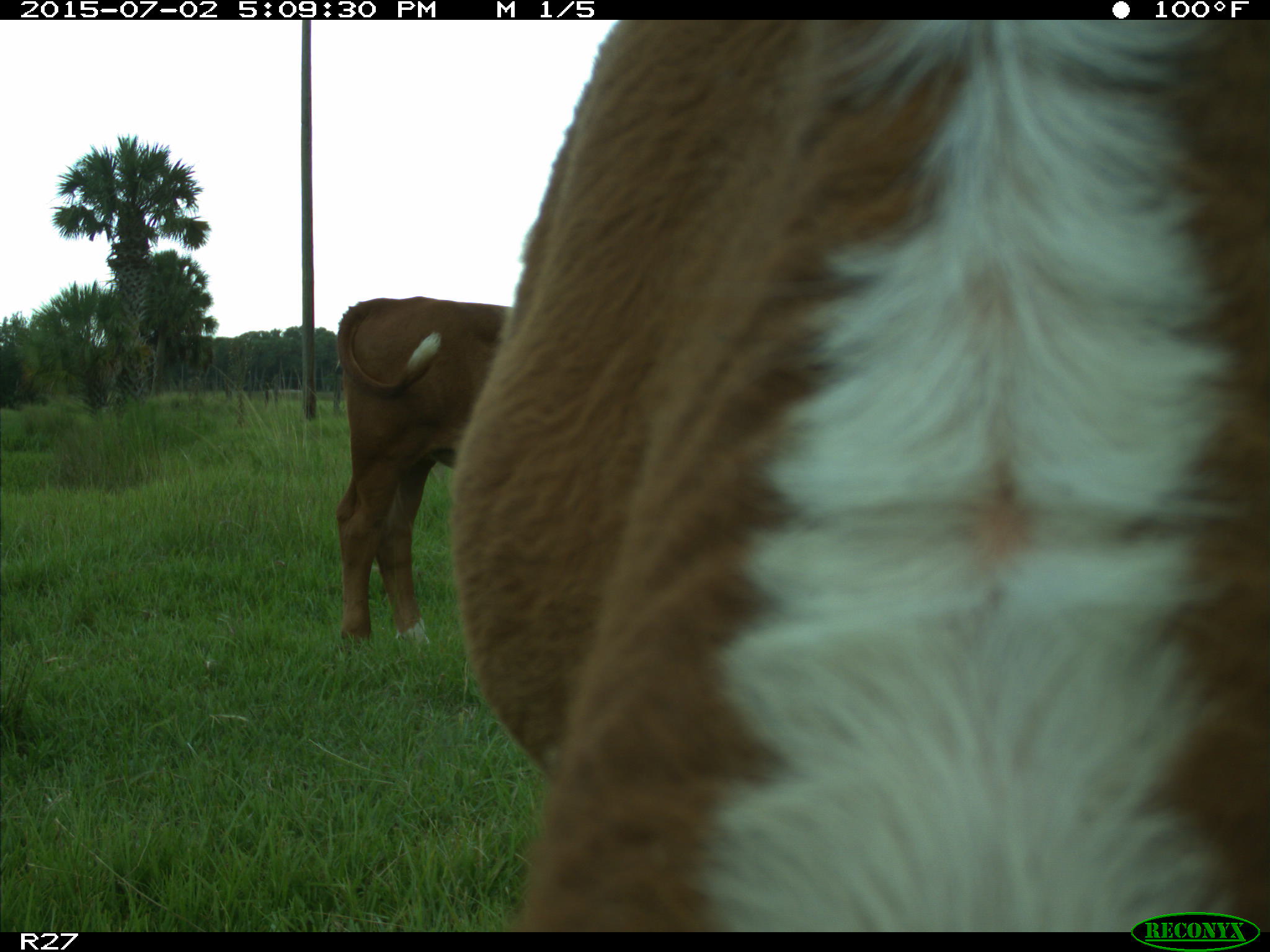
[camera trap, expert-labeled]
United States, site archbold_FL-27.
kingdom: Animalia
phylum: Chordata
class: Mammalia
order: Artiodactyla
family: Bovidae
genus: Bos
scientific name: Bos taurus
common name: domestic cow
Bos taurus (domestic cow).